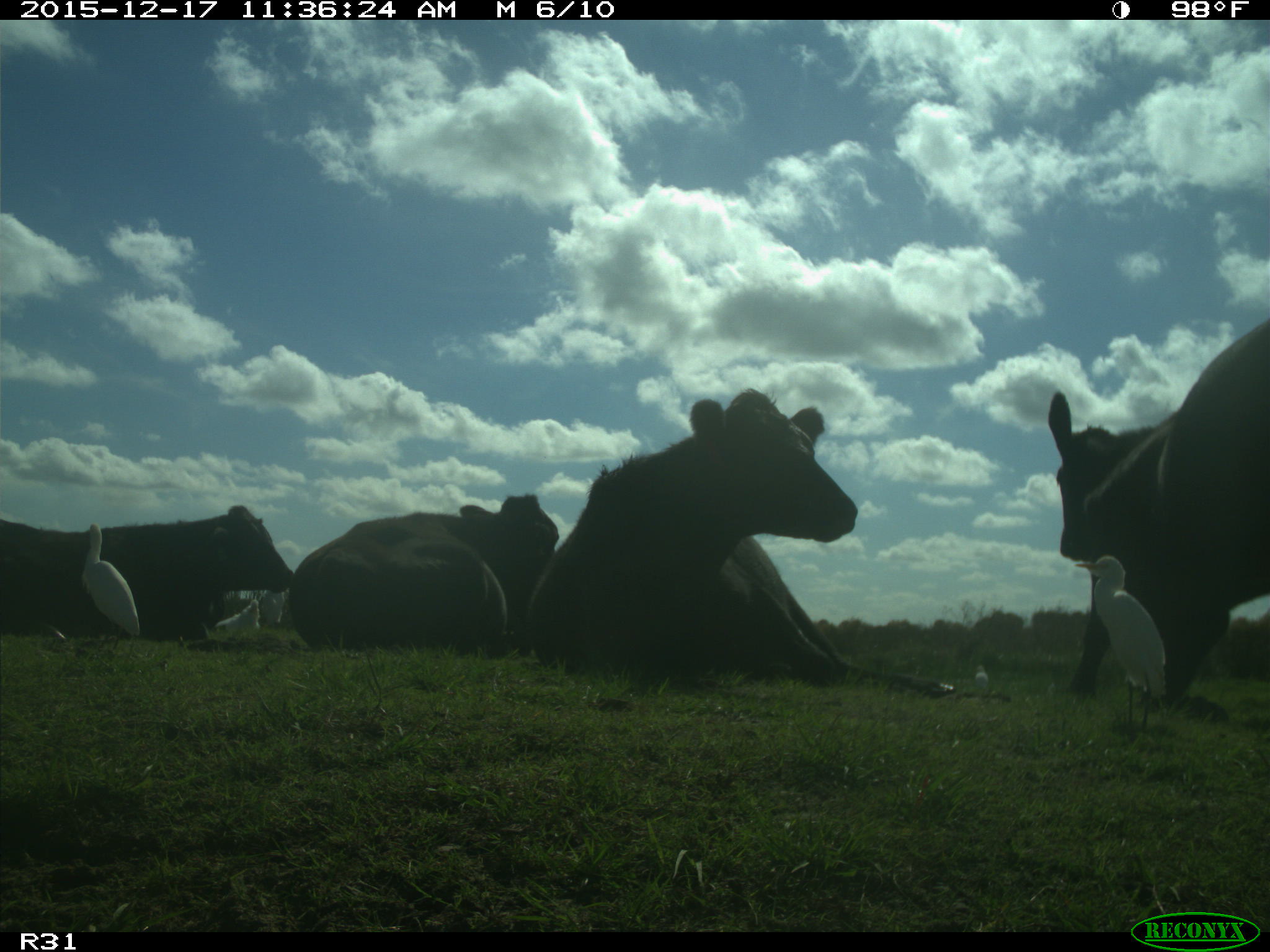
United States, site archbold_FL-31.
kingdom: Animalia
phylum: Chordata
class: Mammalia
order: Artiodactyla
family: Bovidae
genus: Bos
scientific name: Bos taurus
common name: domestic cow